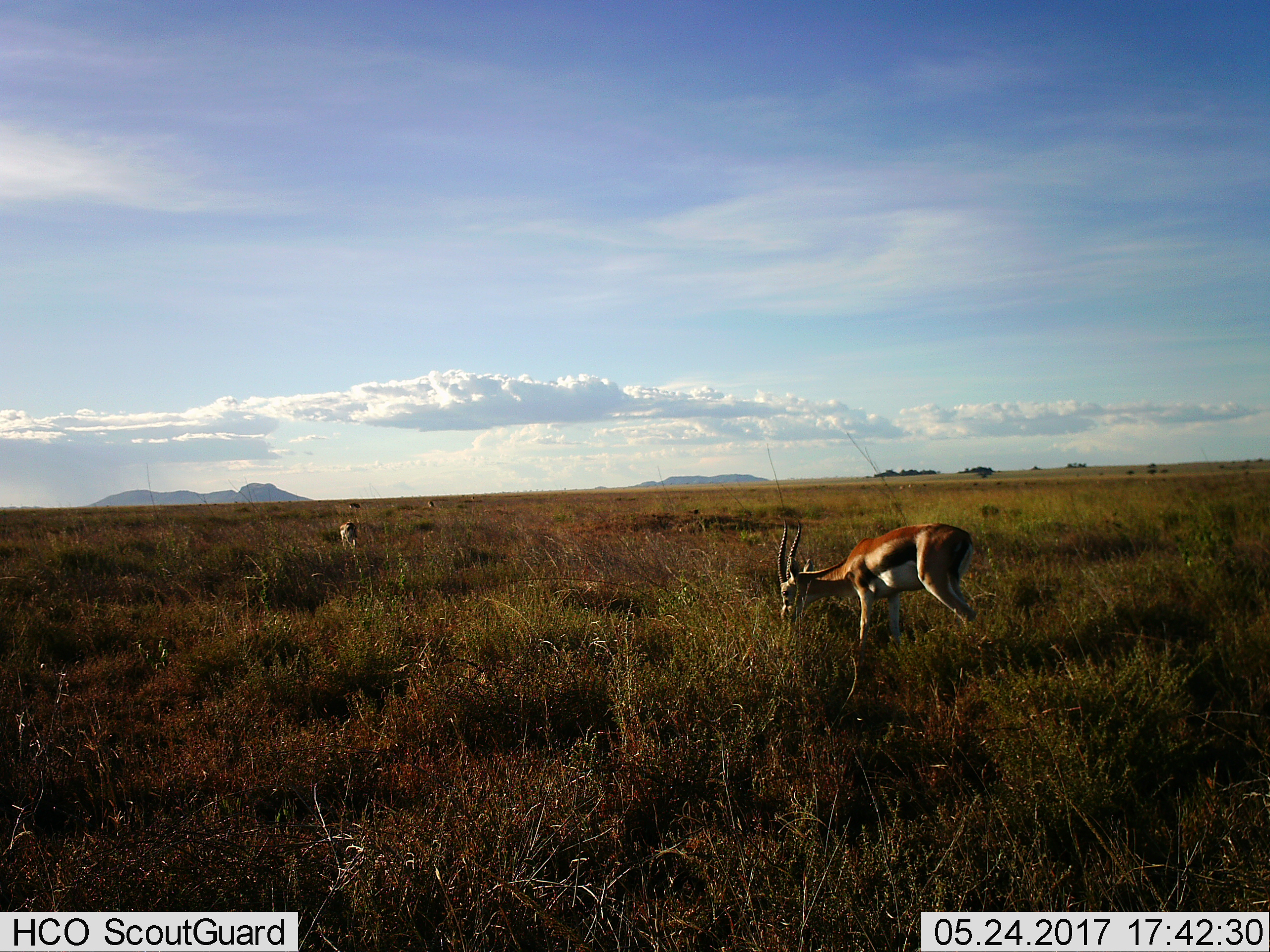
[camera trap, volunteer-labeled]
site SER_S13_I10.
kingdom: Animalia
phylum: Chordata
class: Mammalia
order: Artiodactyla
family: Bovidae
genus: Eudorcas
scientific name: Eudorcas thomsonii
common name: thomson's gazelle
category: gazellethomsons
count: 4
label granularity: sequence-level